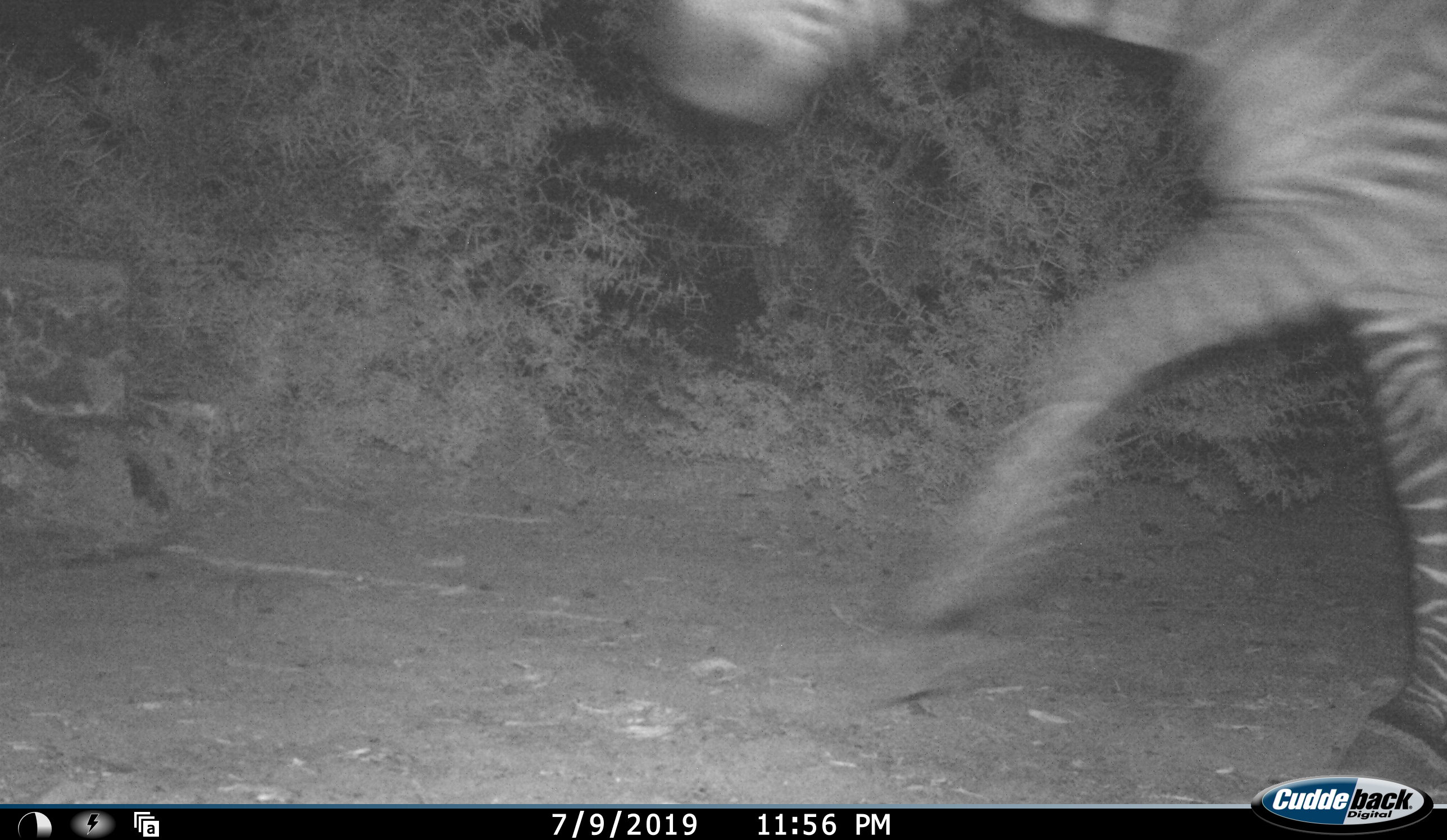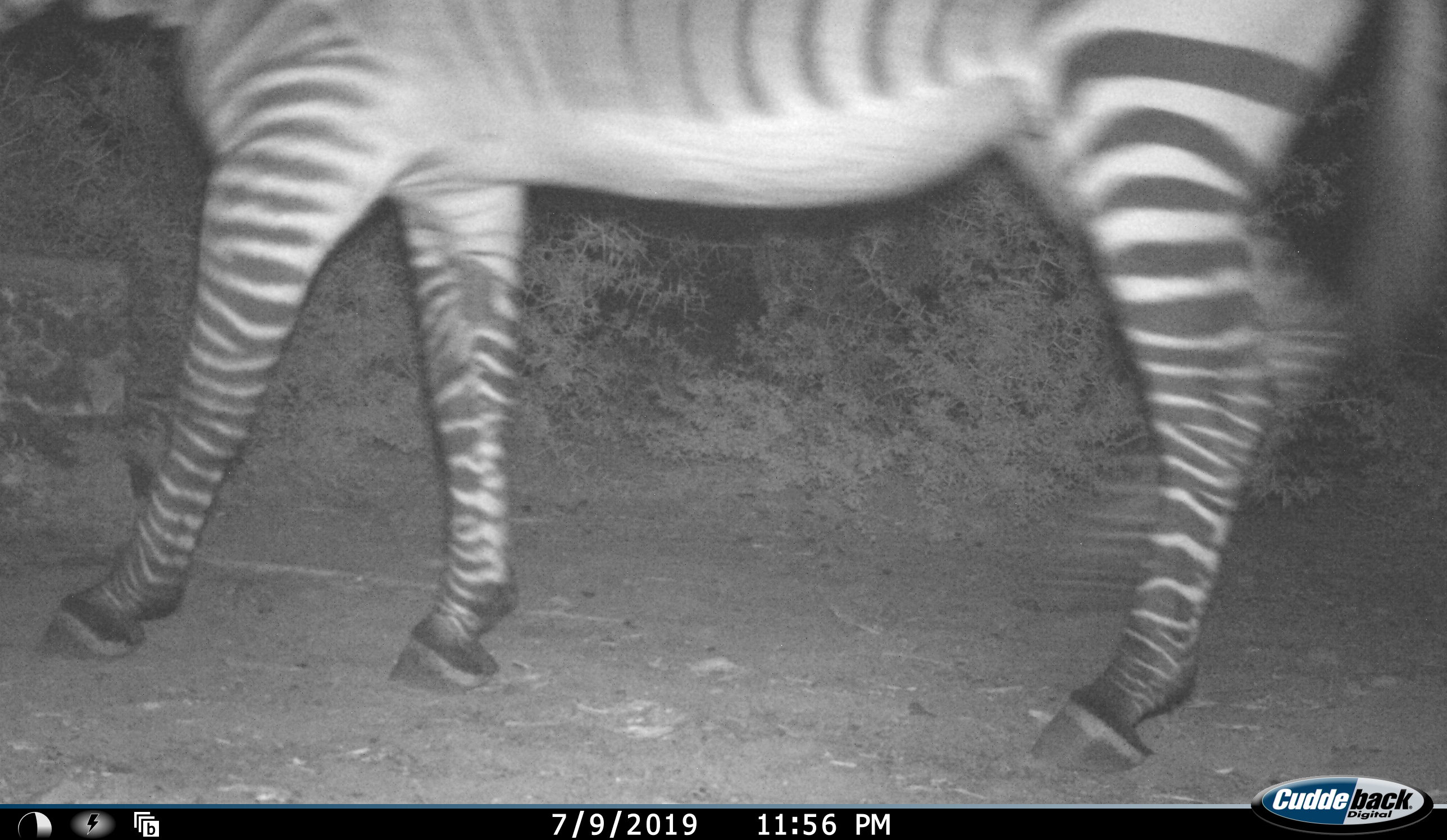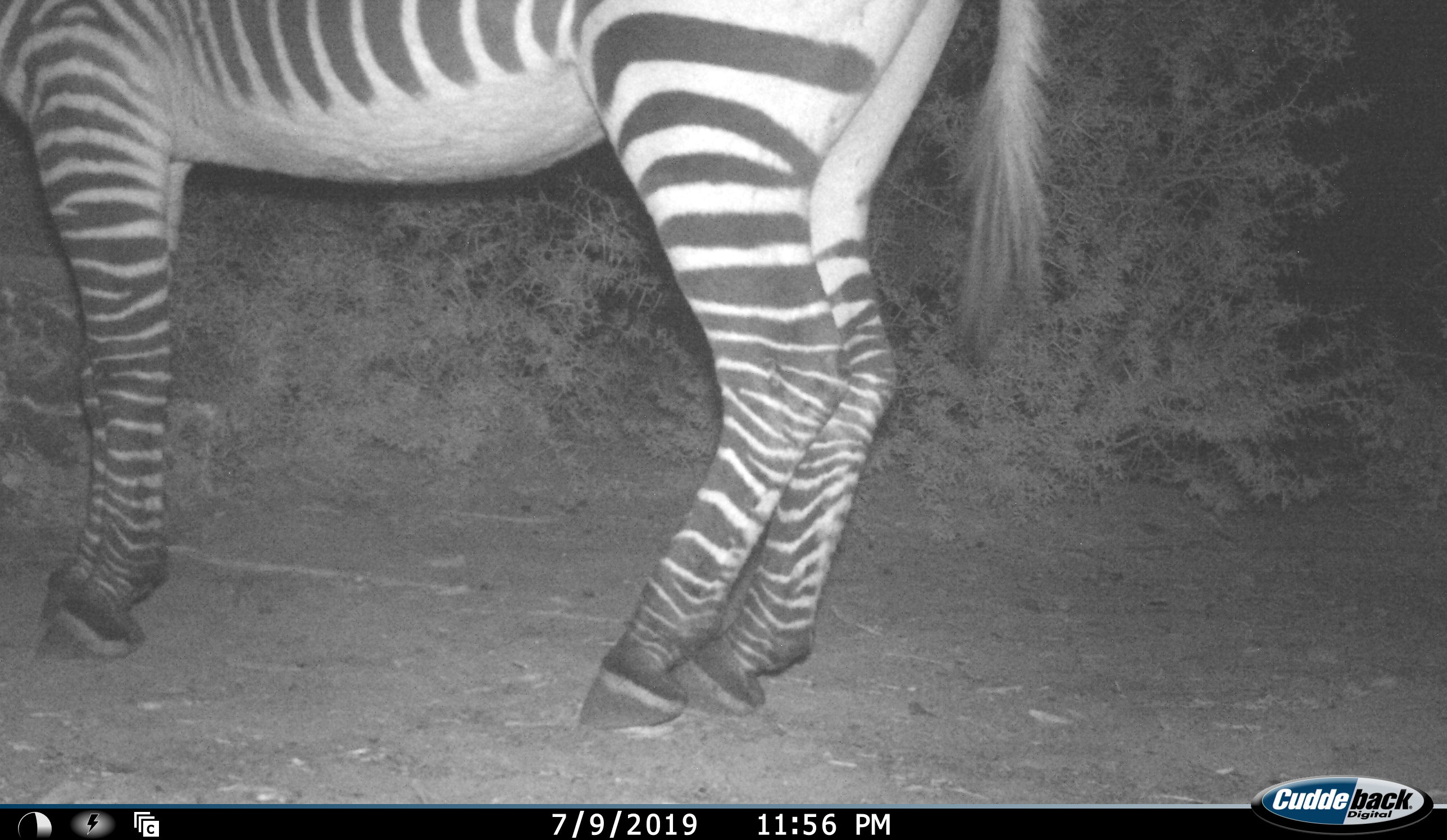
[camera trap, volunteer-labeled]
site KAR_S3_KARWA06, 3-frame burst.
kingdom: Animalia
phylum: Chordata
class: Mammalia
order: Perissodactyla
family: Equidae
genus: Equus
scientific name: Equus zebra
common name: mountain zebra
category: zebramountain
Zebramountain (mountain zebra) (Equus zebra), count 1. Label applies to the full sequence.